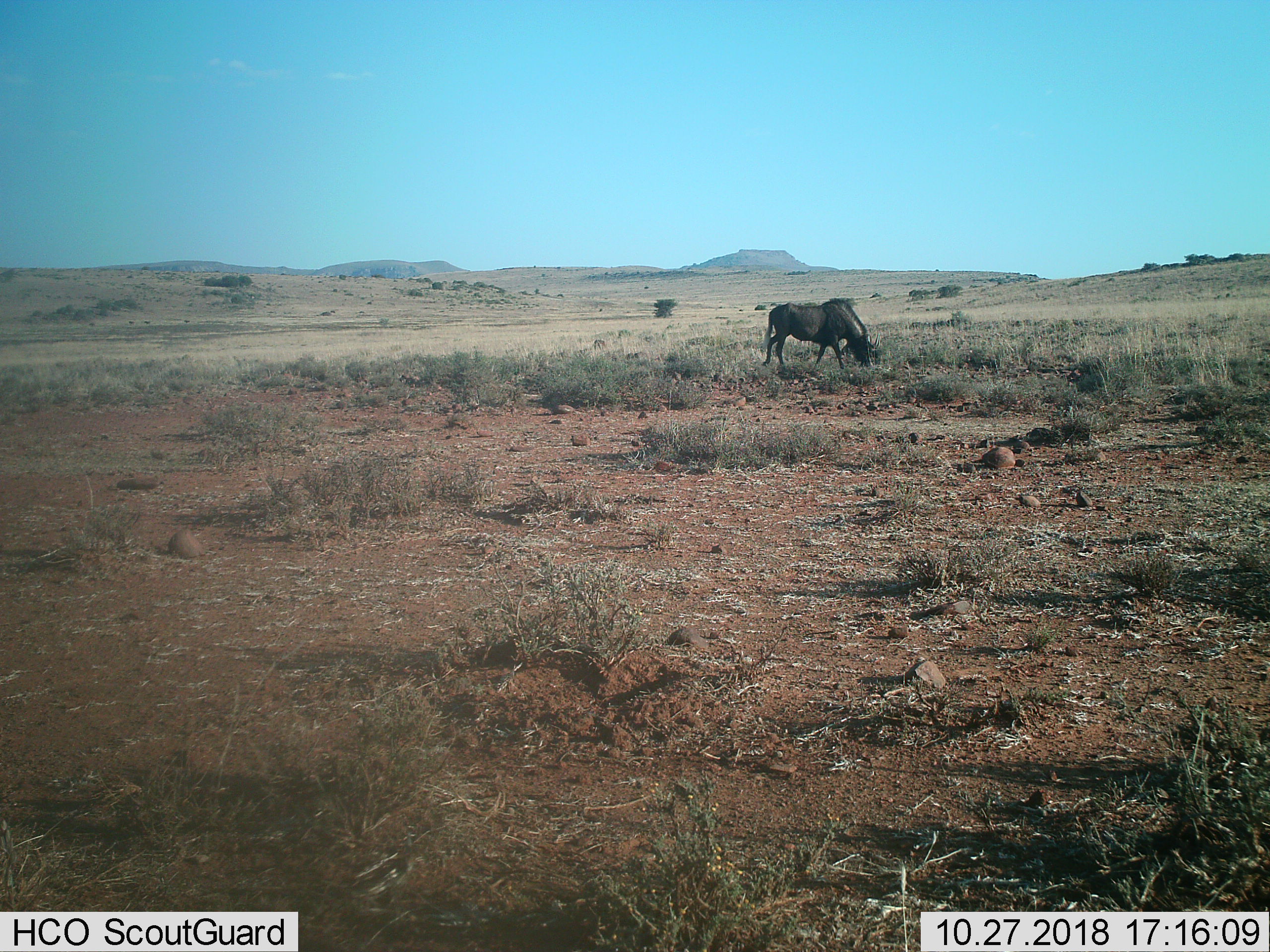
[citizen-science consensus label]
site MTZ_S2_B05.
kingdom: Animalia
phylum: Chordata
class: Mammalia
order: Artiodactyla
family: Bovidae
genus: Connochaetes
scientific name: Connochaetes gnou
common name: black wildebeest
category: wildebeestblack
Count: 1.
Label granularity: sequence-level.